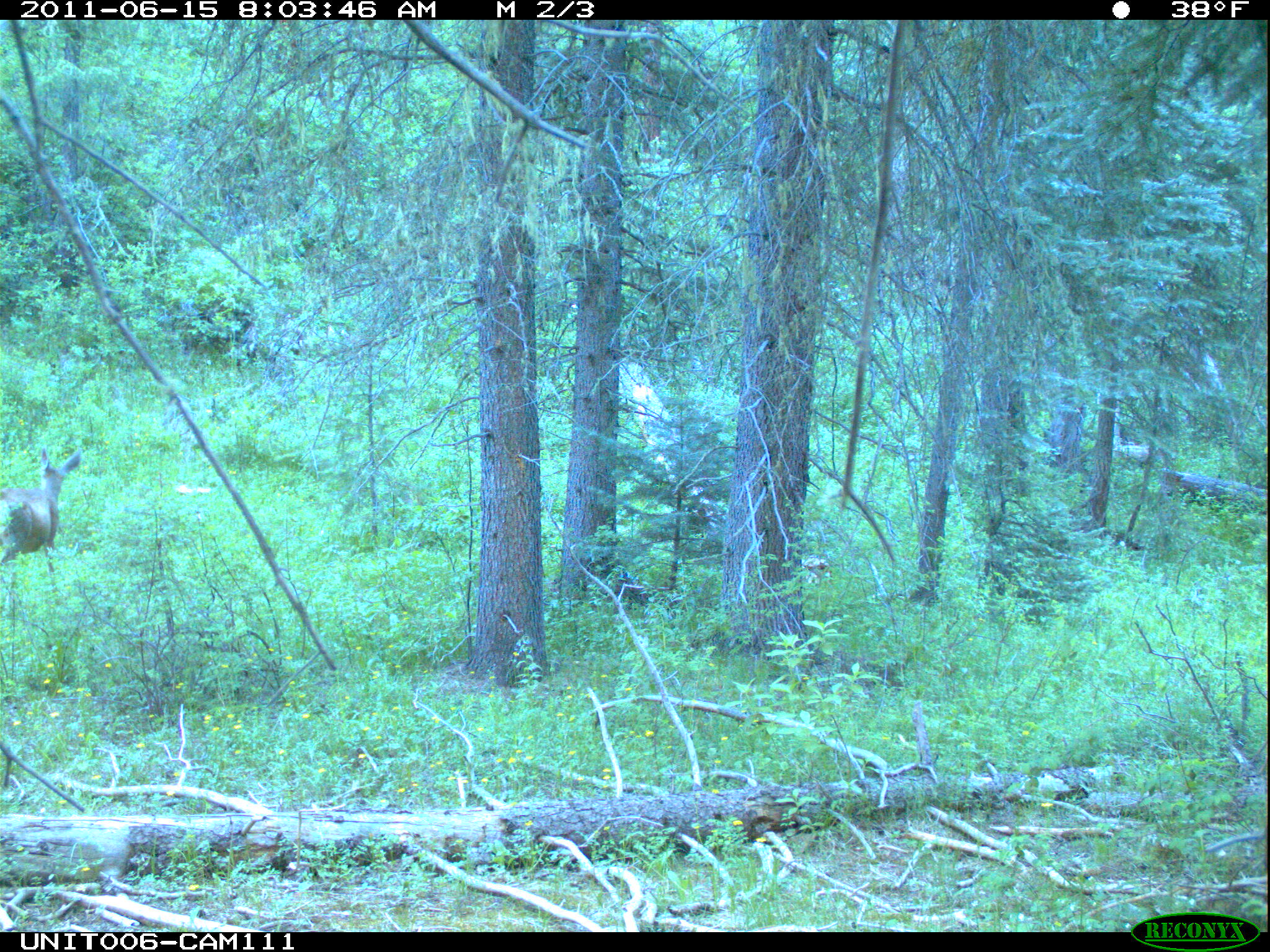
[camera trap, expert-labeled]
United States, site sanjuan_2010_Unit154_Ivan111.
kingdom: Animalia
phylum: Chordata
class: Mammalia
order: Artiodactyla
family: Cervidae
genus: Odocoileus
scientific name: Odocoileus hemionus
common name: mule deer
Odocoileus hemionus (mule deer).